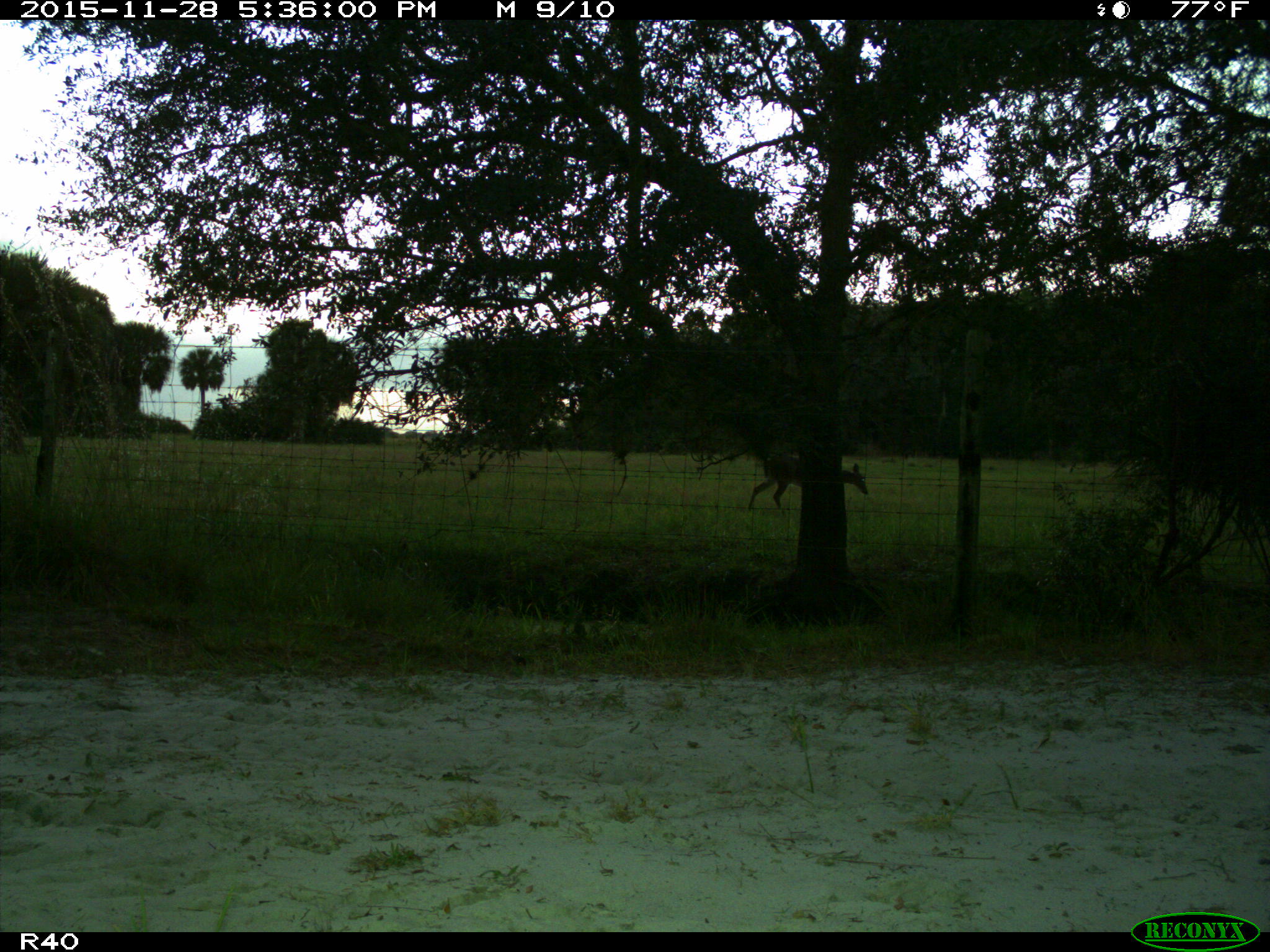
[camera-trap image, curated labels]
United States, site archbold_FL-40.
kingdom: Animalia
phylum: Chordata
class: Mammalia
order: Artiodactyla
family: Cervidae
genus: Odocoileus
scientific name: Odocoileus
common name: deer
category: unidentified deer